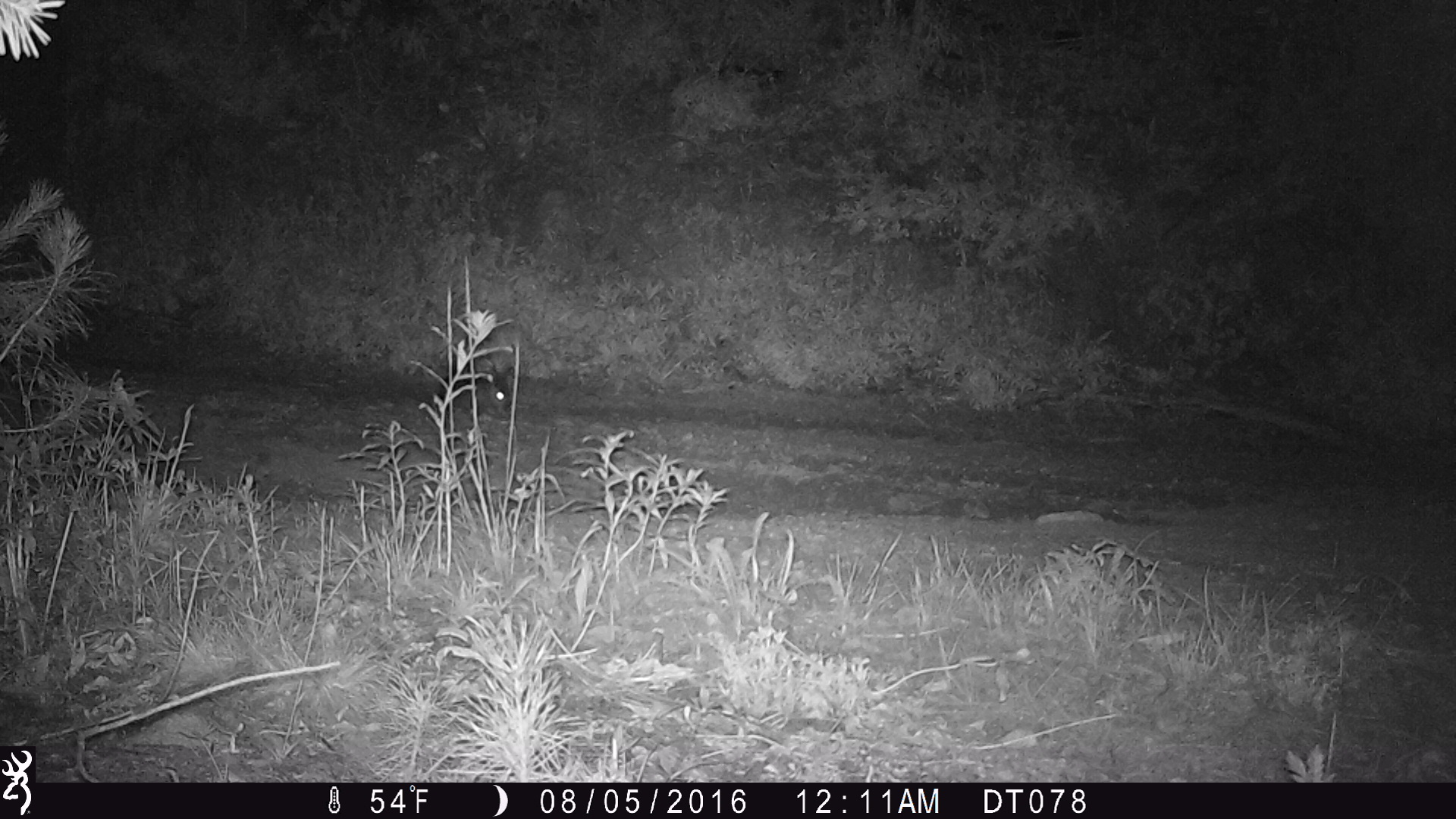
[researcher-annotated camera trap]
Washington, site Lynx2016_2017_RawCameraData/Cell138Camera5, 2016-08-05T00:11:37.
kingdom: Animalia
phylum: Chordata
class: Mammalia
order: Lagomorpha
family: Leporidae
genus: Lepus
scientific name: Lepus americanus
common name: snowshoe hare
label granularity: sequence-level